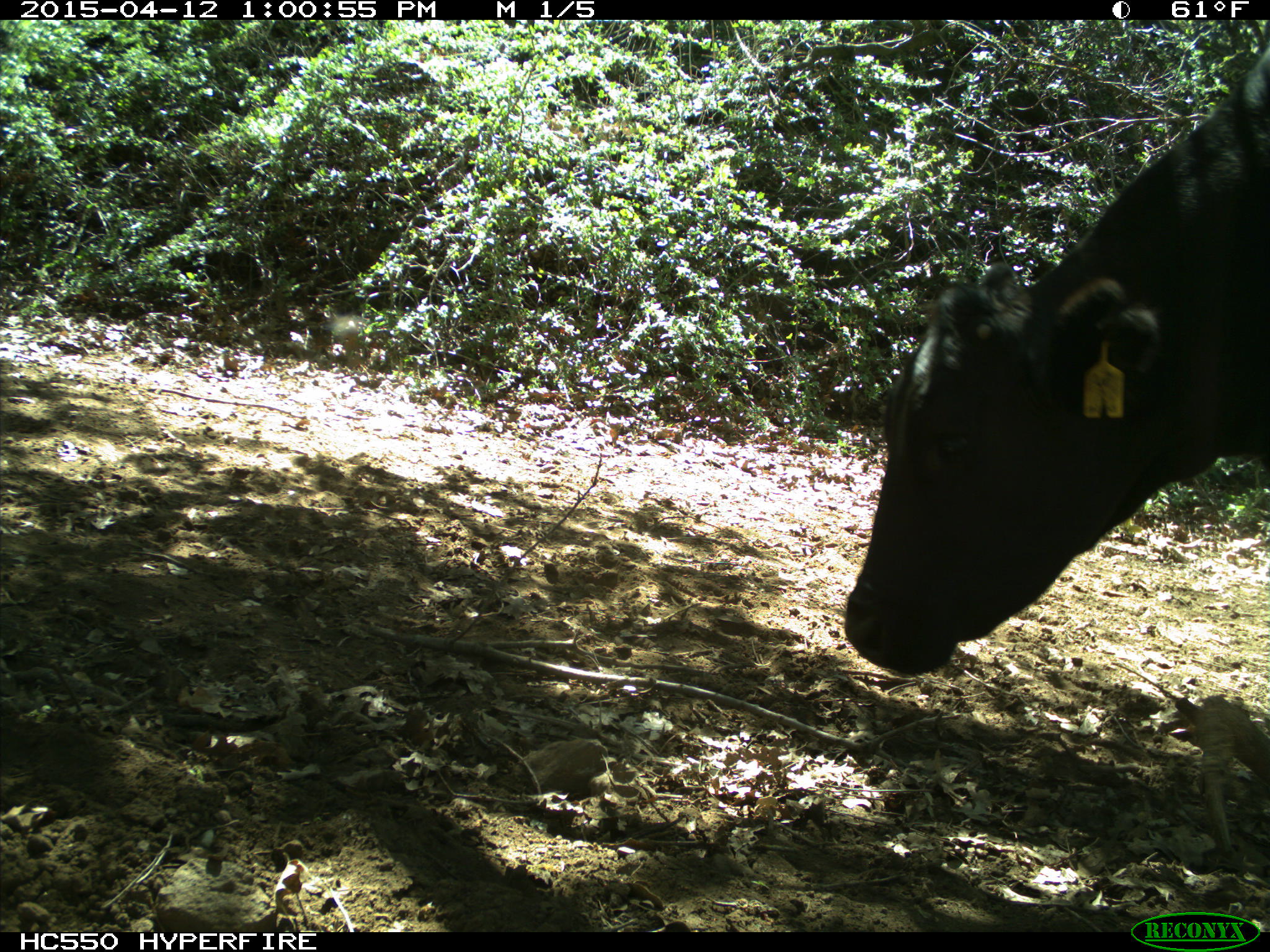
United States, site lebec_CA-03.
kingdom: Animalia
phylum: Chordata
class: Mammalia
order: Artiodactyla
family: Bovidae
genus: Bos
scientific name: Bos taurus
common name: domestic cow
Bos taurus (domestic cow).